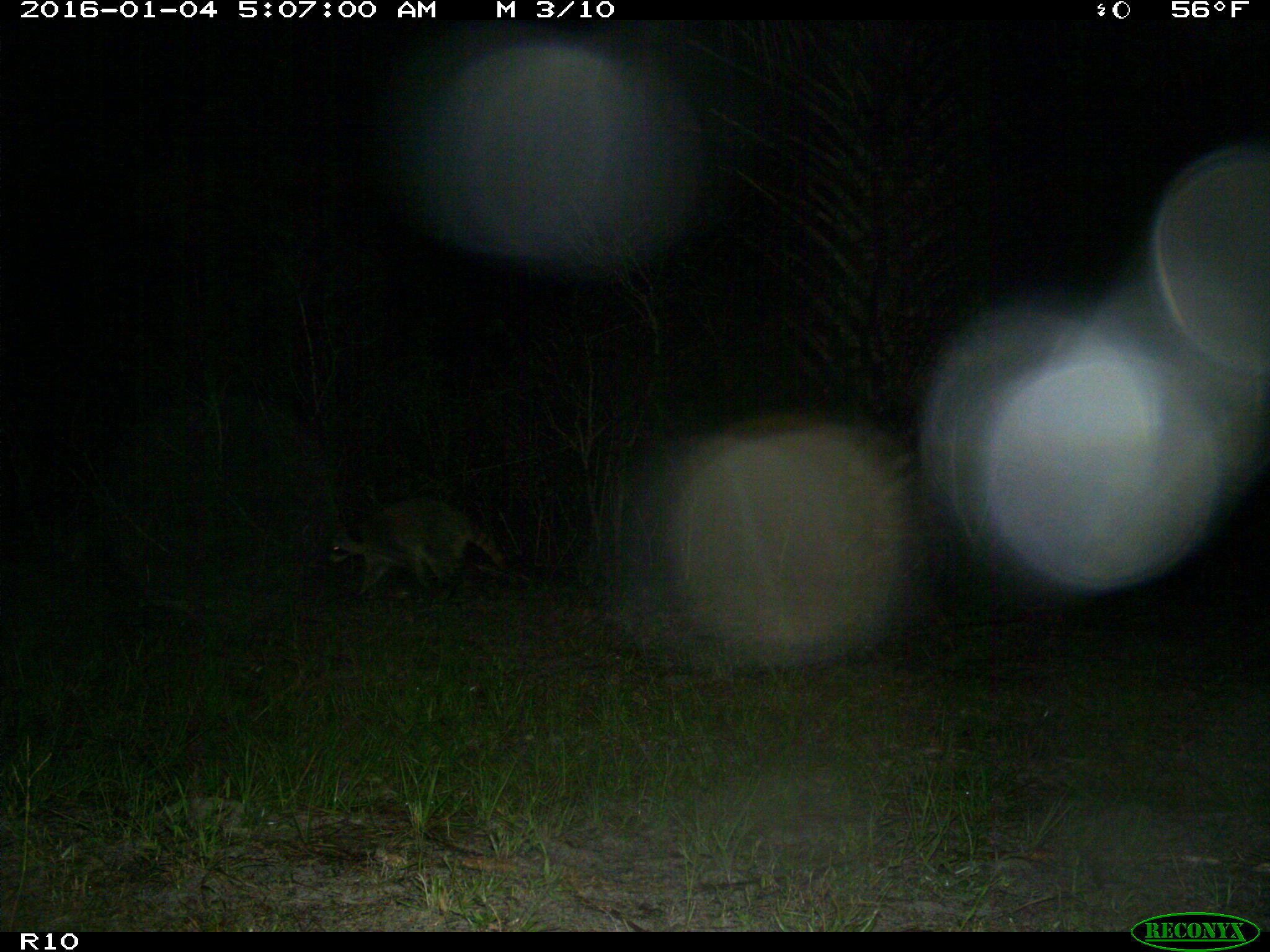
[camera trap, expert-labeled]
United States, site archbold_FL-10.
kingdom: Animalia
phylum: Chordata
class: Mammalia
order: Carnivora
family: Procyonidae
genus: Procyon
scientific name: Procyon lotor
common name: common raccoon